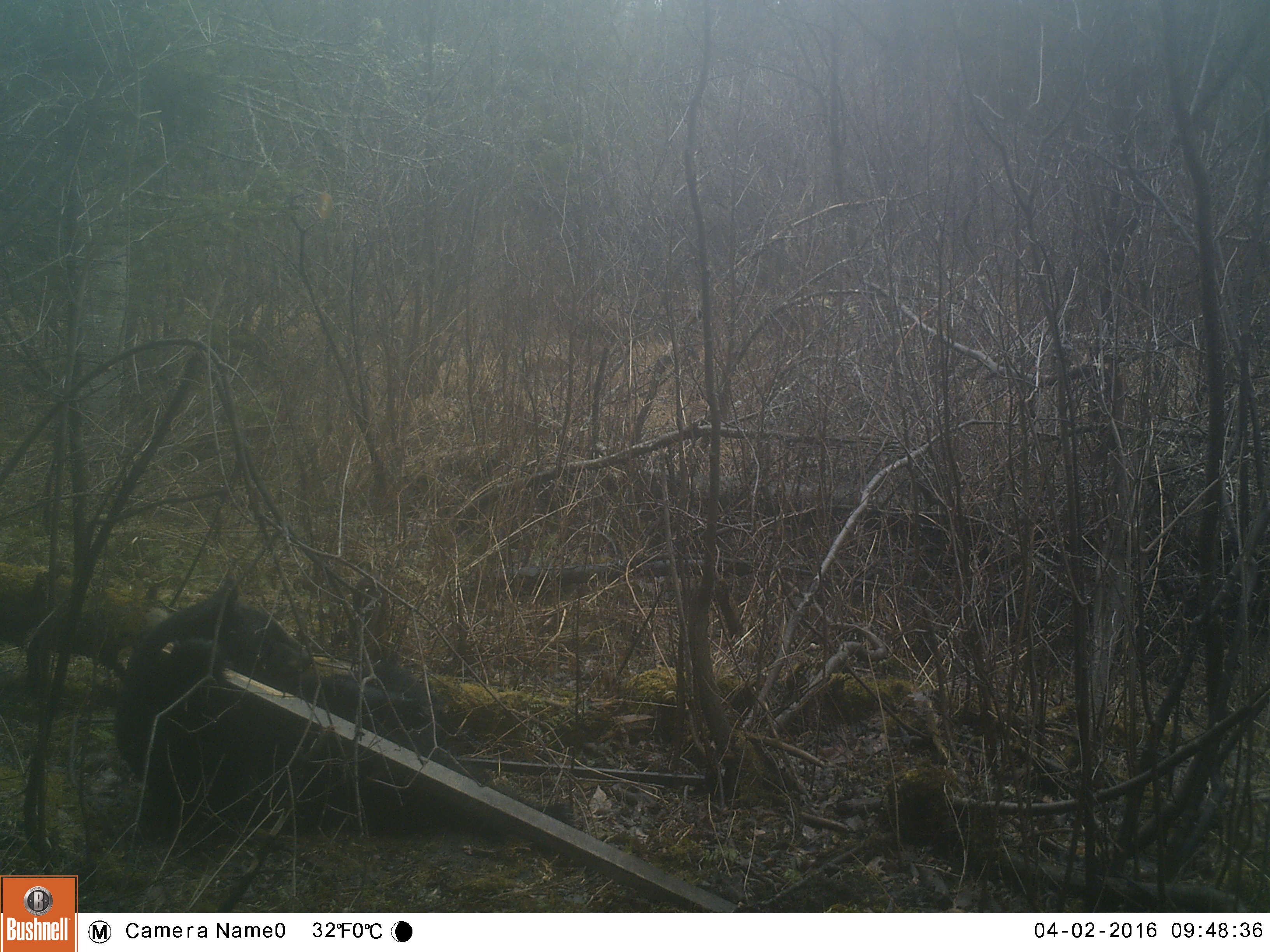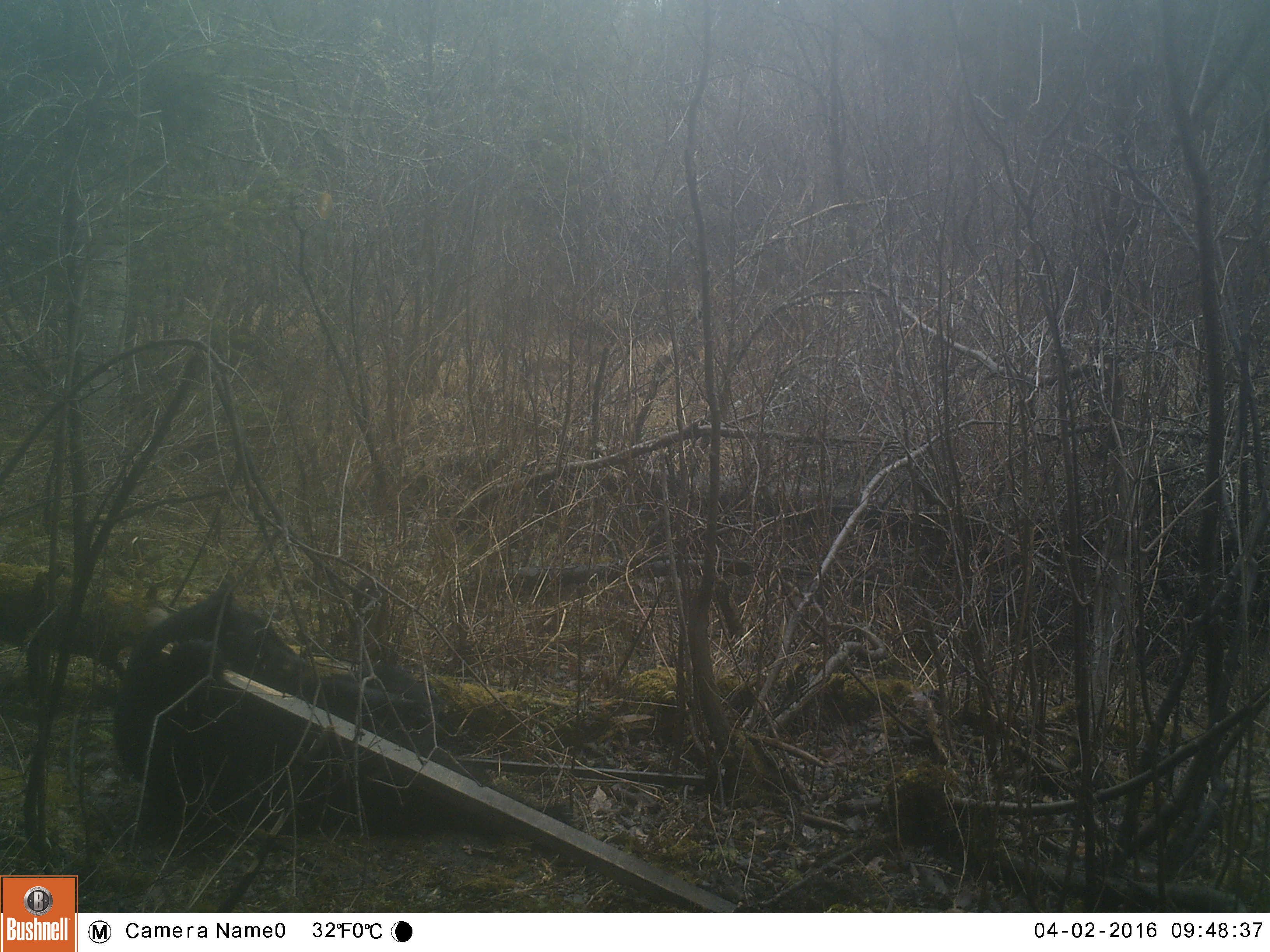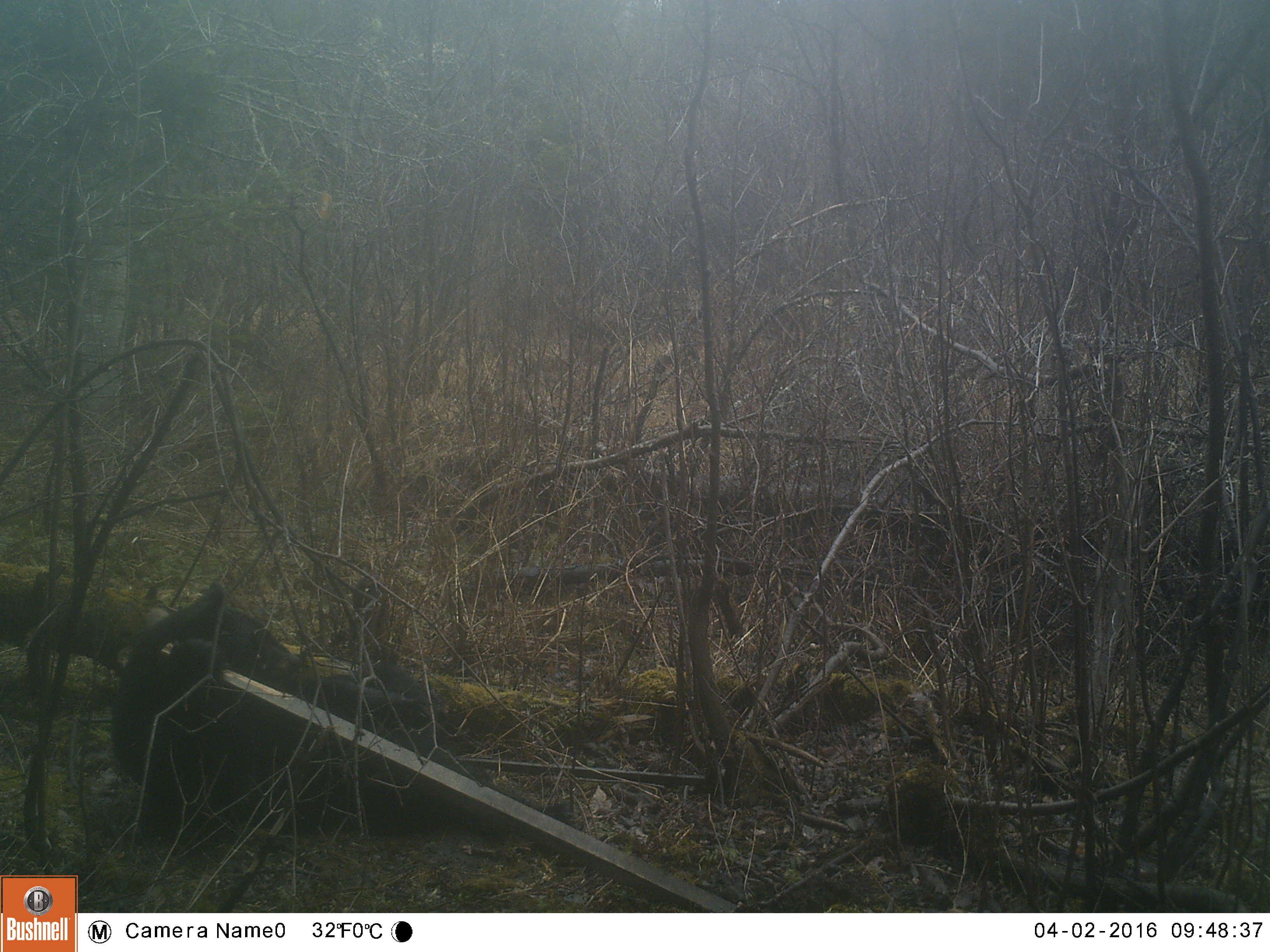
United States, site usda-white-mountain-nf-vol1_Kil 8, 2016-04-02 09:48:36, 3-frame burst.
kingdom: Animalia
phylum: Chordata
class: Mammalia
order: Carnivora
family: Ursidae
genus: Ursus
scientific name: Ursus americanus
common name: black bear